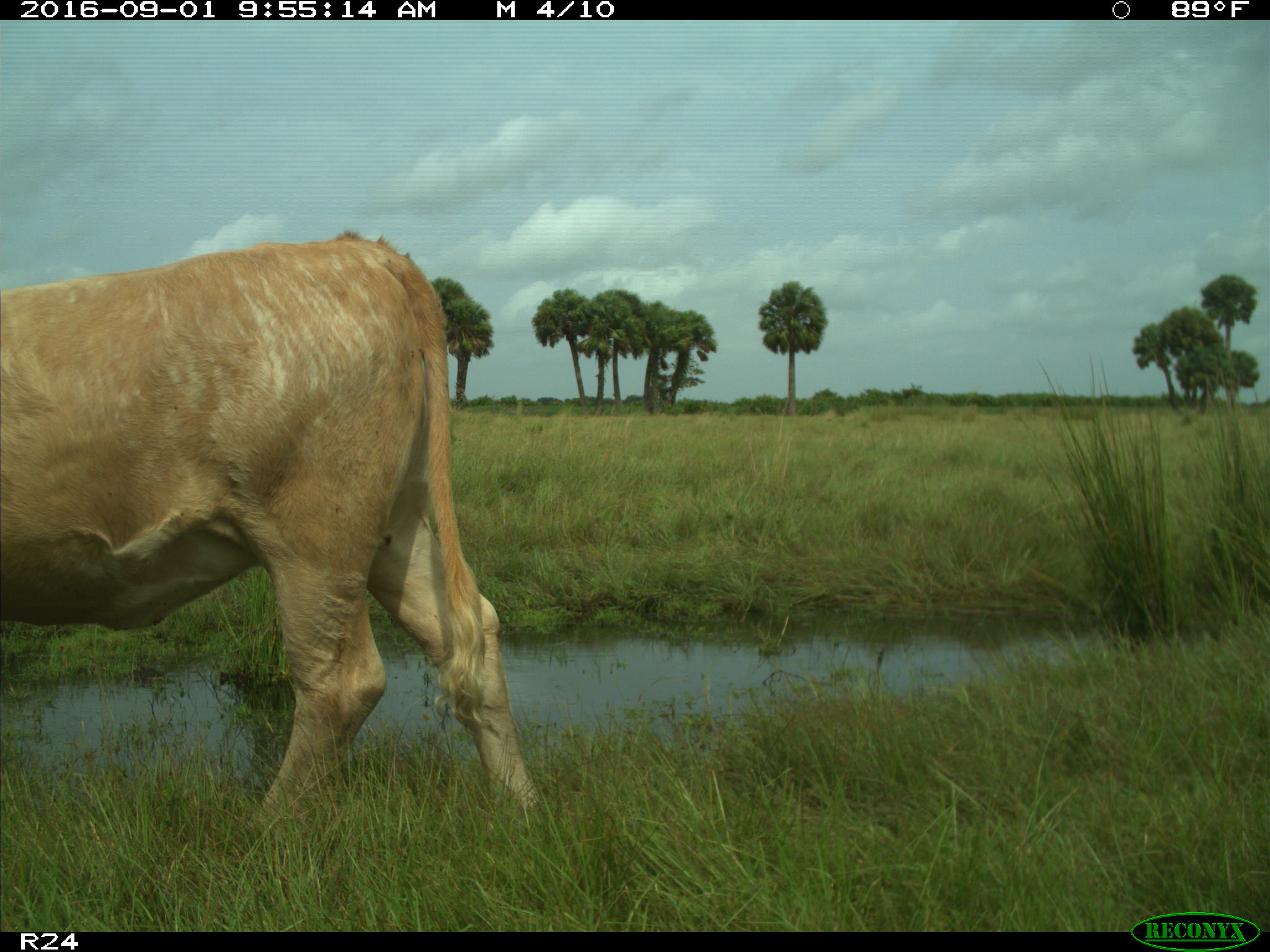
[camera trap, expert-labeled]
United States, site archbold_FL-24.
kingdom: Animalia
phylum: Chordata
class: Mammalia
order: Artiodactyla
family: Bovidae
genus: Bos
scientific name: Bos taurus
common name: domestic cow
Bos taurus (domestic cow).